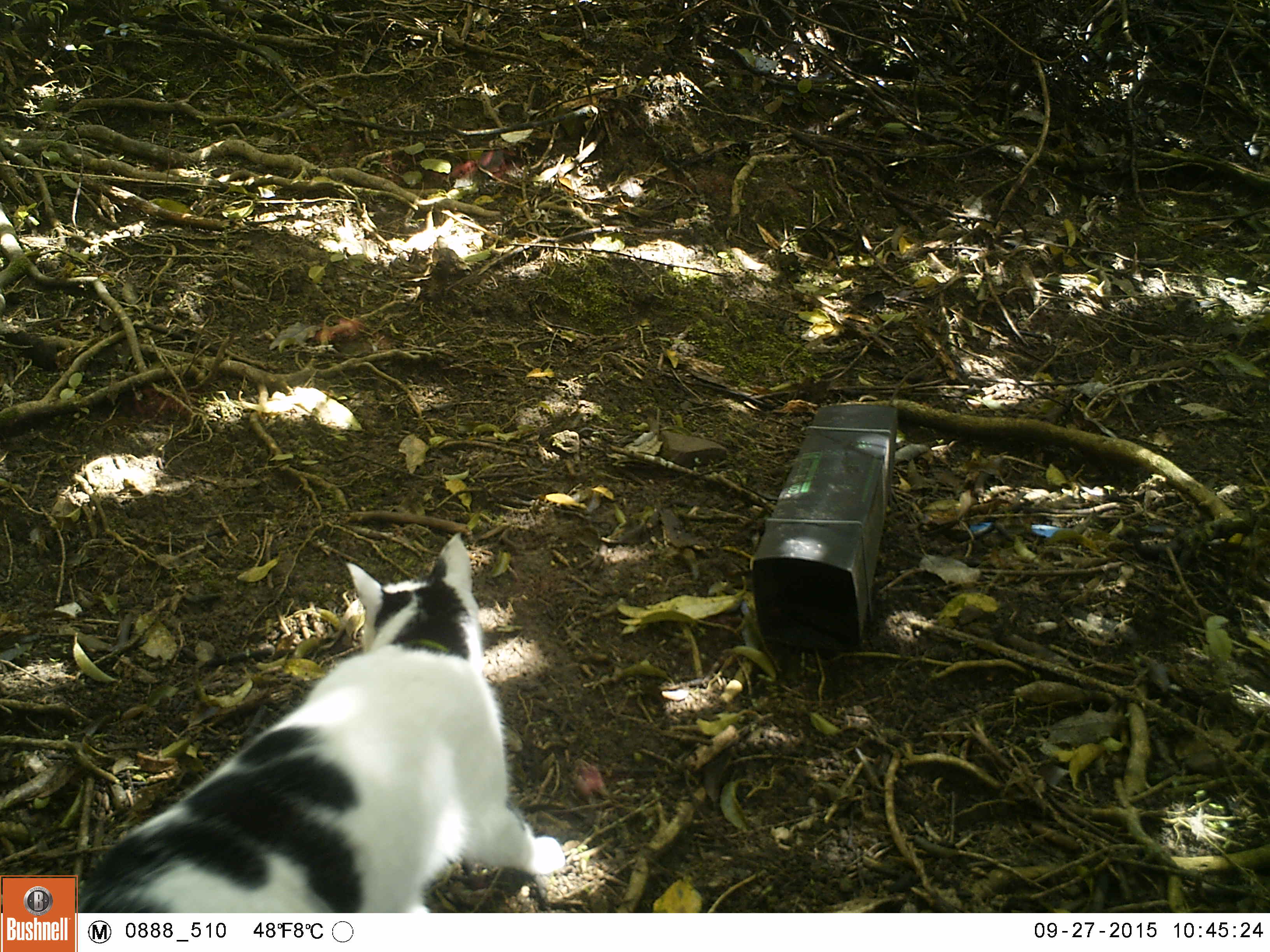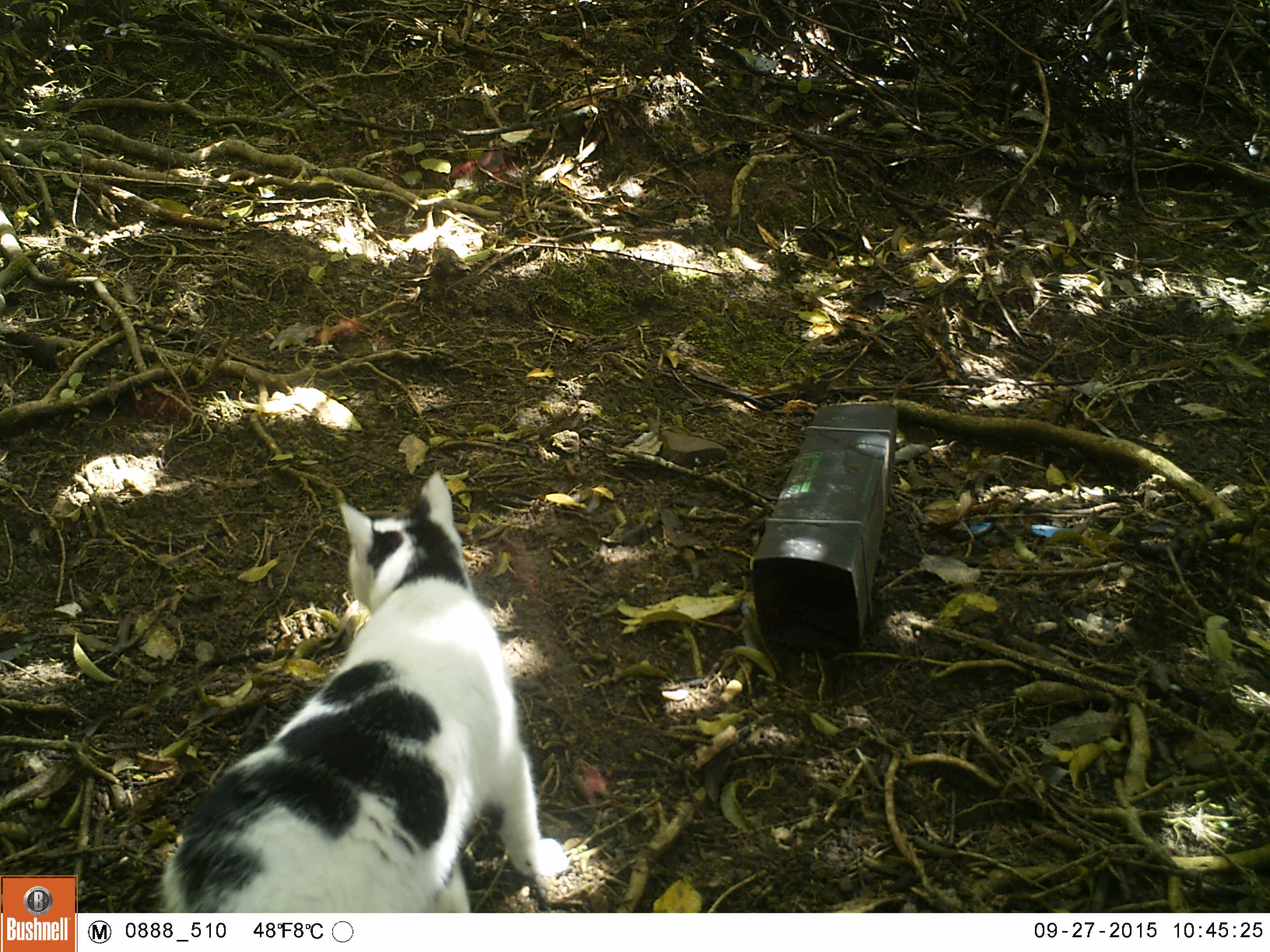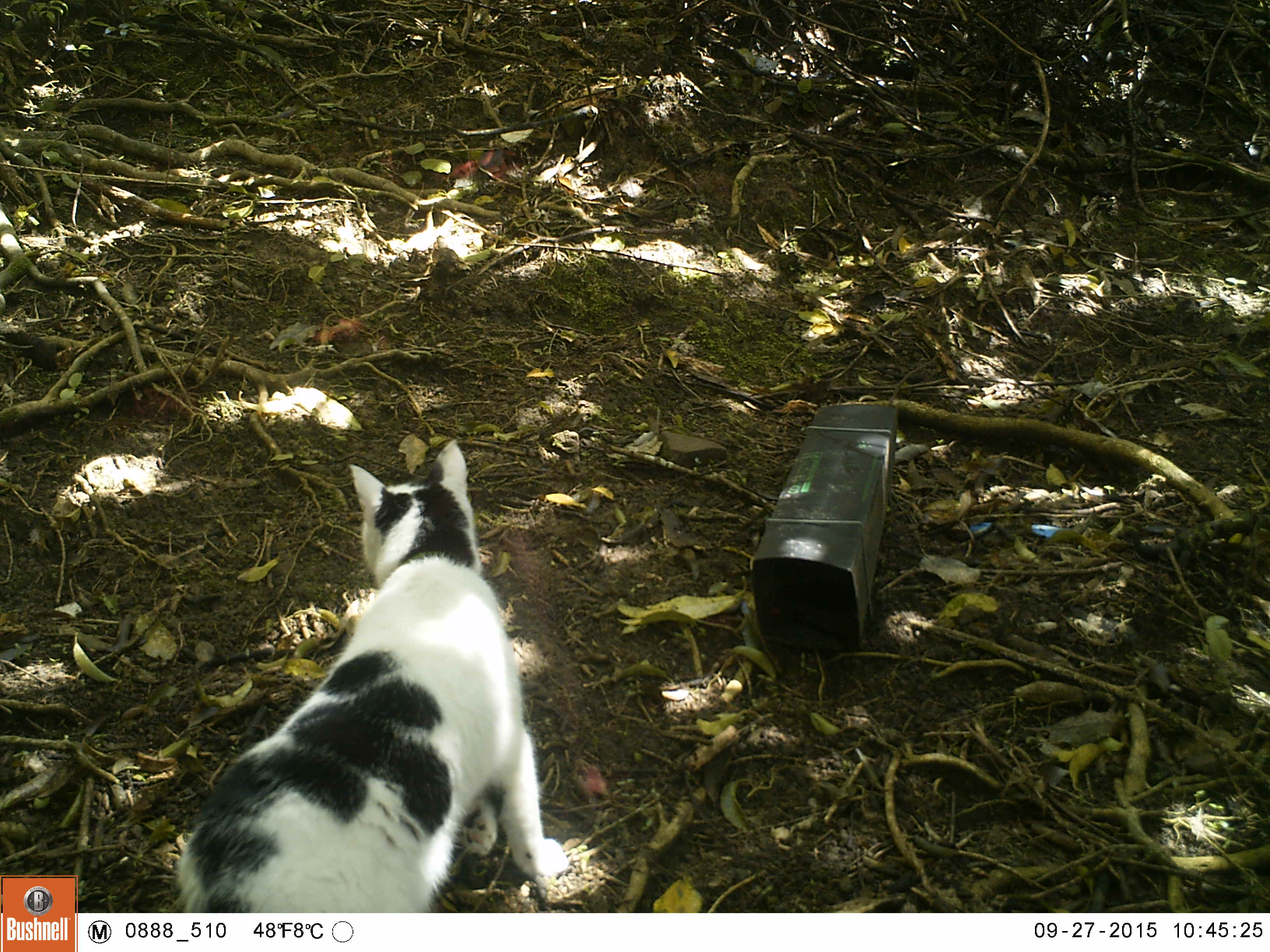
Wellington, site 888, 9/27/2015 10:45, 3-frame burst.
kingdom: Animalia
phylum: Chordata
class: Mammalia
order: Carnivora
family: Felidae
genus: Felis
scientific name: Felis catus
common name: cat